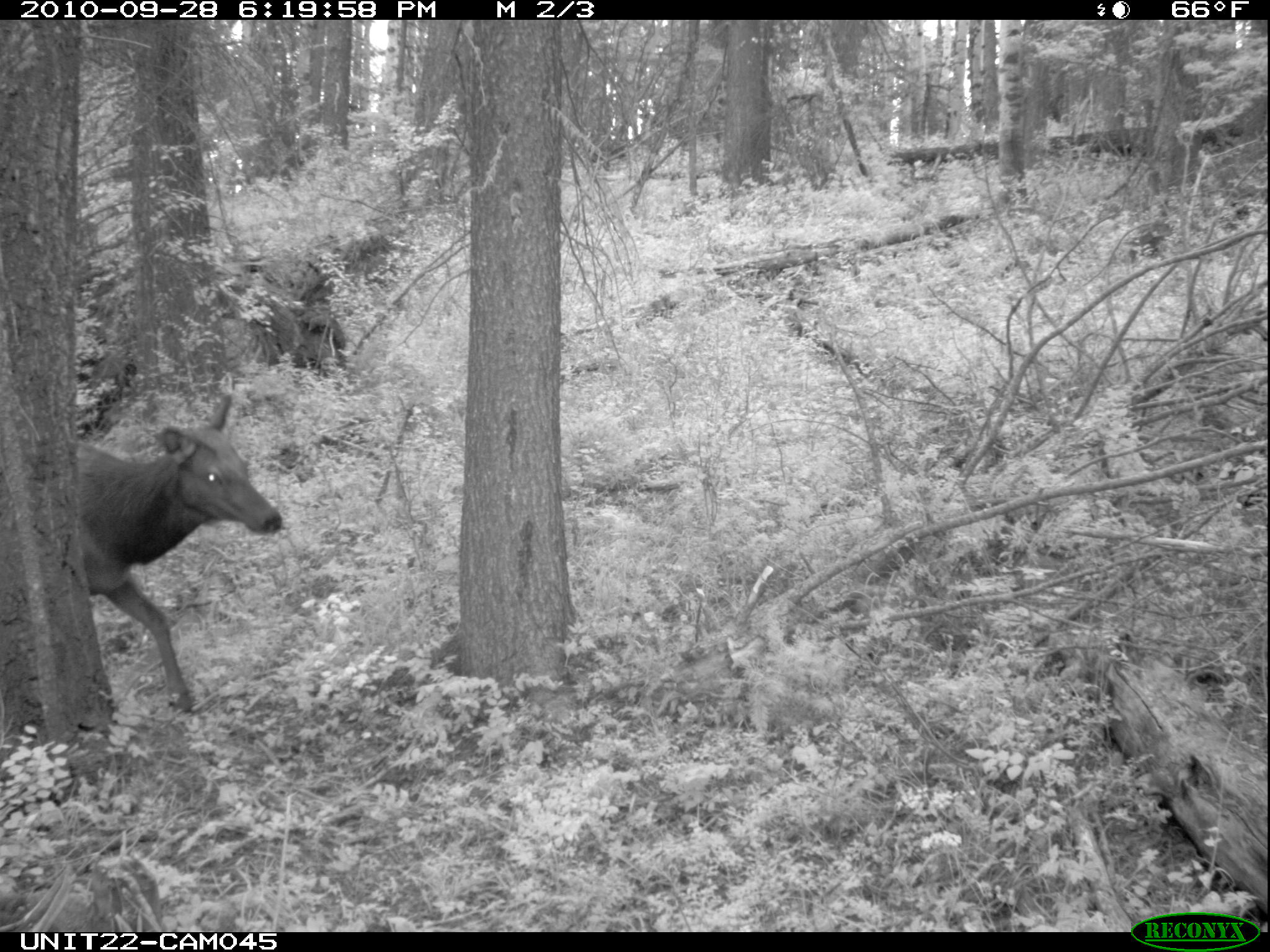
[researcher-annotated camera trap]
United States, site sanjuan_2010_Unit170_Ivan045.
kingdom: Animalia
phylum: Chordata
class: Mammalia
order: Artiodactyla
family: Cervidae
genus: Cervus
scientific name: Cervus elaphus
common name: red deer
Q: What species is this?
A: Cervus elaphus (red deer).